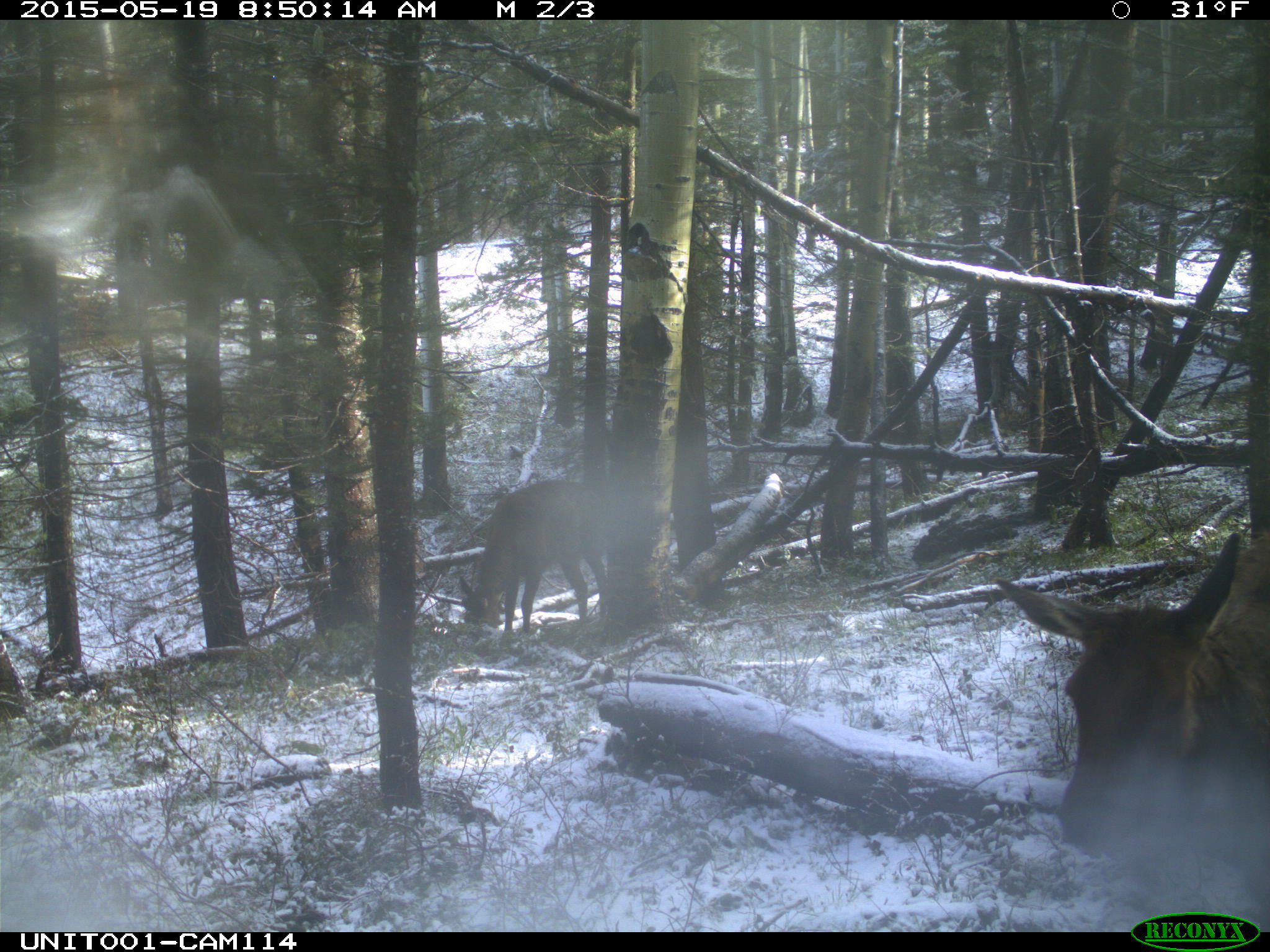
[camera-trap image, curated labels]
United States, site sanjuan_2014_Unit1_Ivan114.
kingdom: Animalia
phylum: Chordata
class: Mammalia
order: Artiodactyla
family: Cervidae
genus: Cervus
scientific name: Cervus elaphus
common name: red deer